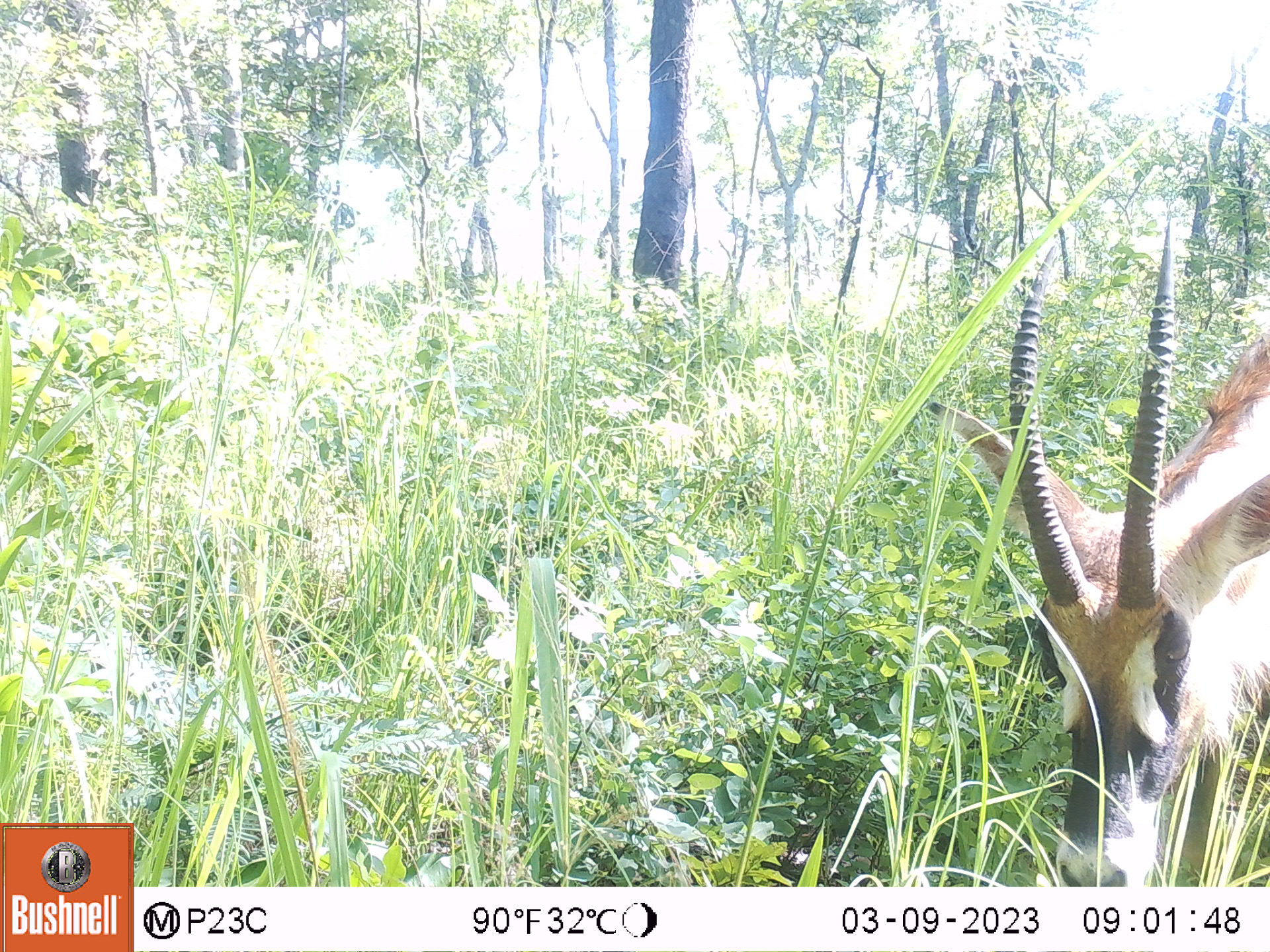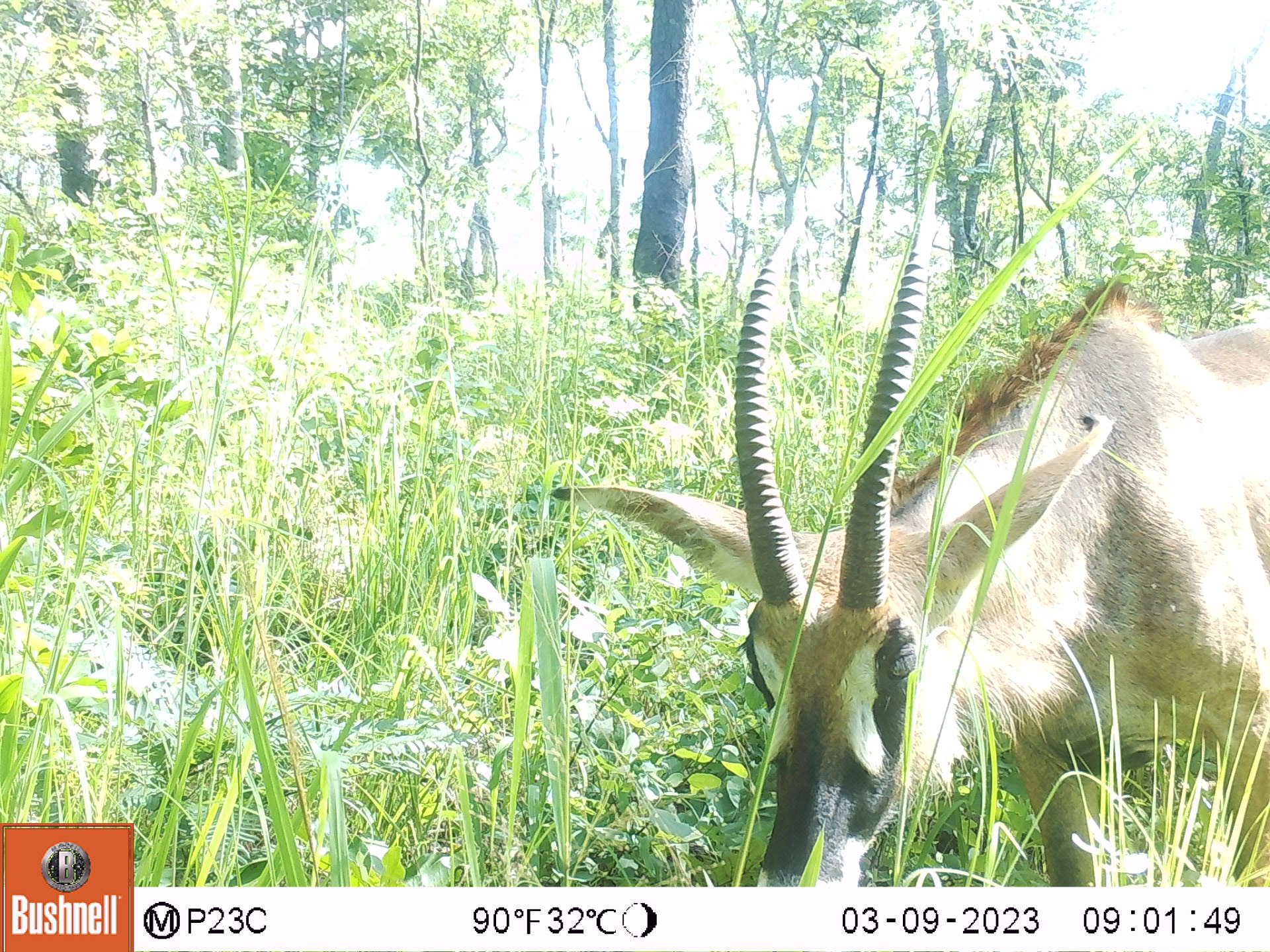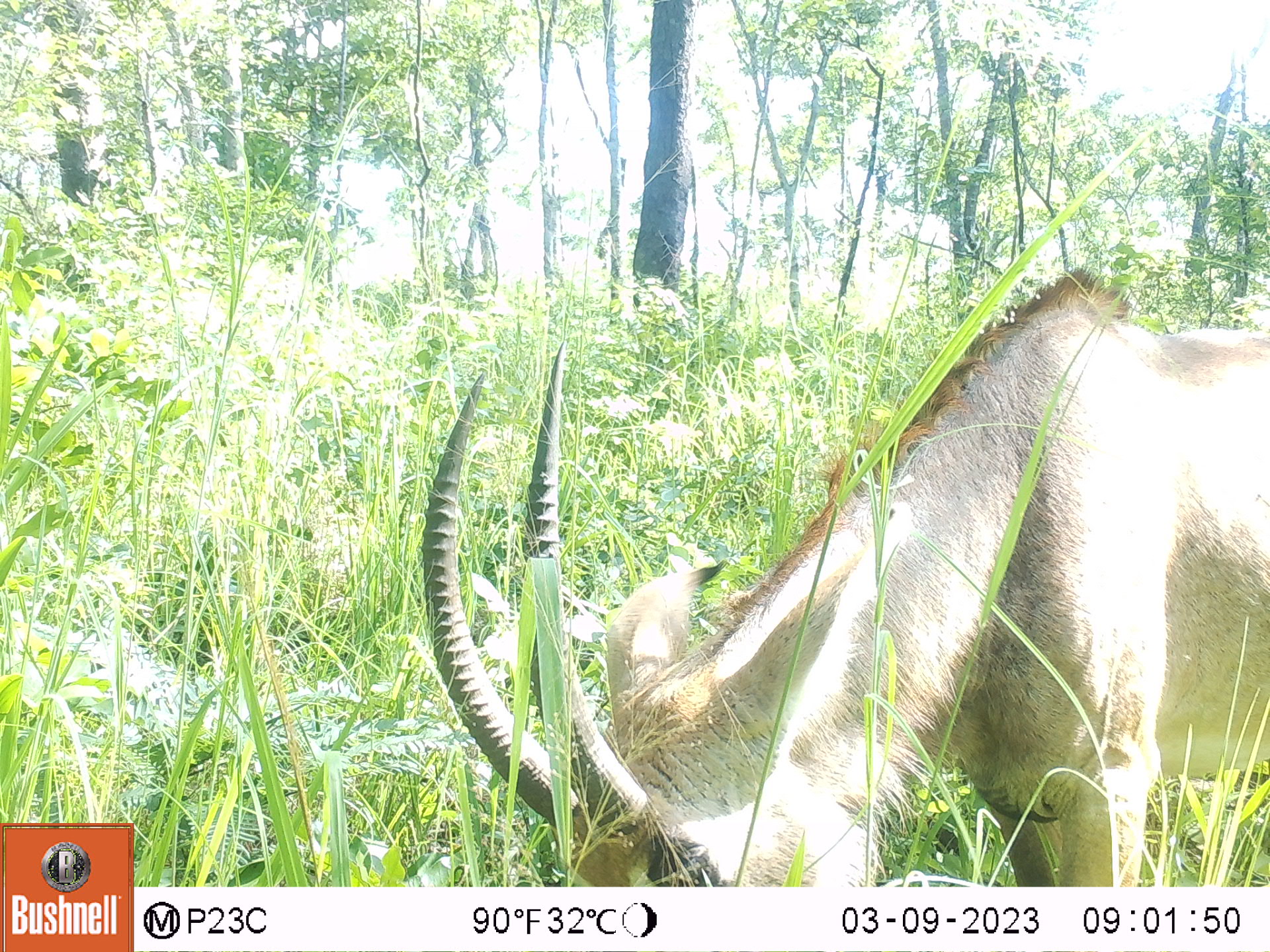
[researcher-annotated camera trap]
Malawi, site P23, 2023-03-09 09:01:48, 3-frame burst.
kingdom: Animalia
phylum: Chordata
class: Mammalia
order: Artiodactyla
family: Bovidae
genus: Hippotragus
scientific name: Hippotragus equinus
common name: roan antelope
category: roan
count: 1